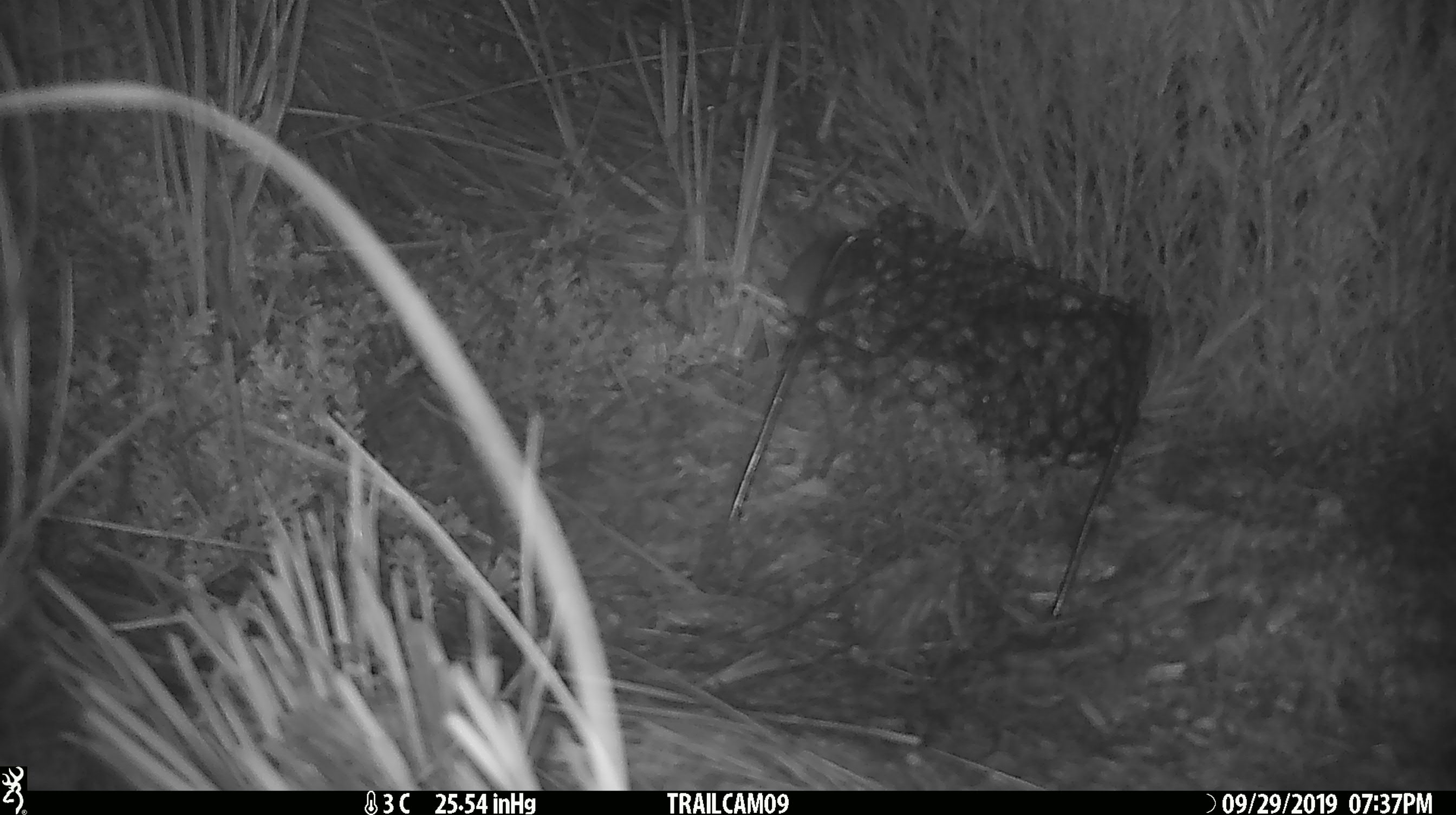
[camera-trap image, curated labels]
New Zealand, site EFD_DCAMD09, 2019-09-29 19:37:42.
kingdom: Animalia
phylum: Chordata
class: Mammalia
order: Rodentia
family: Muridae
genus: Mus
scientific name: Mus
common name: mouse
Mouse (Mus).